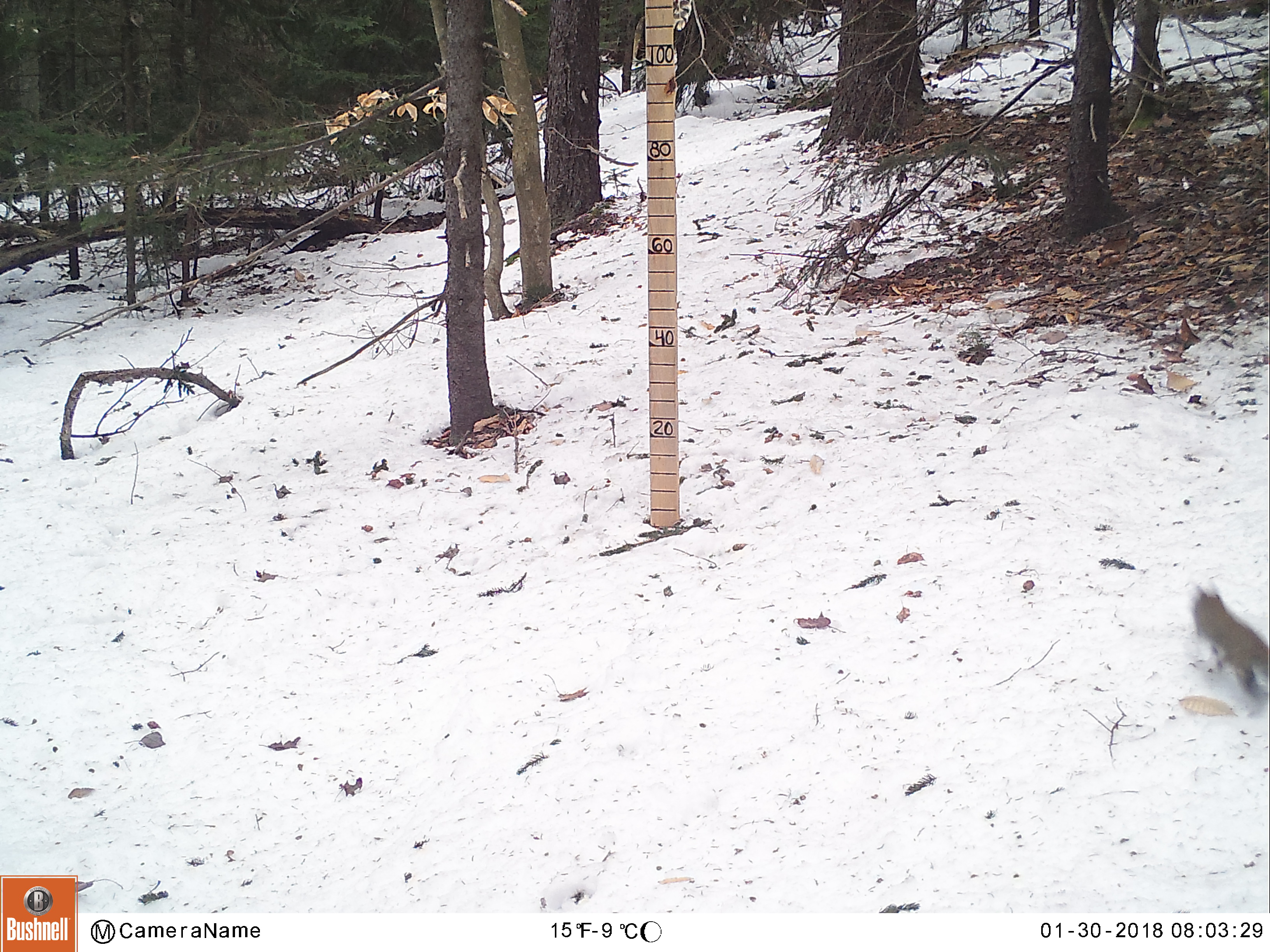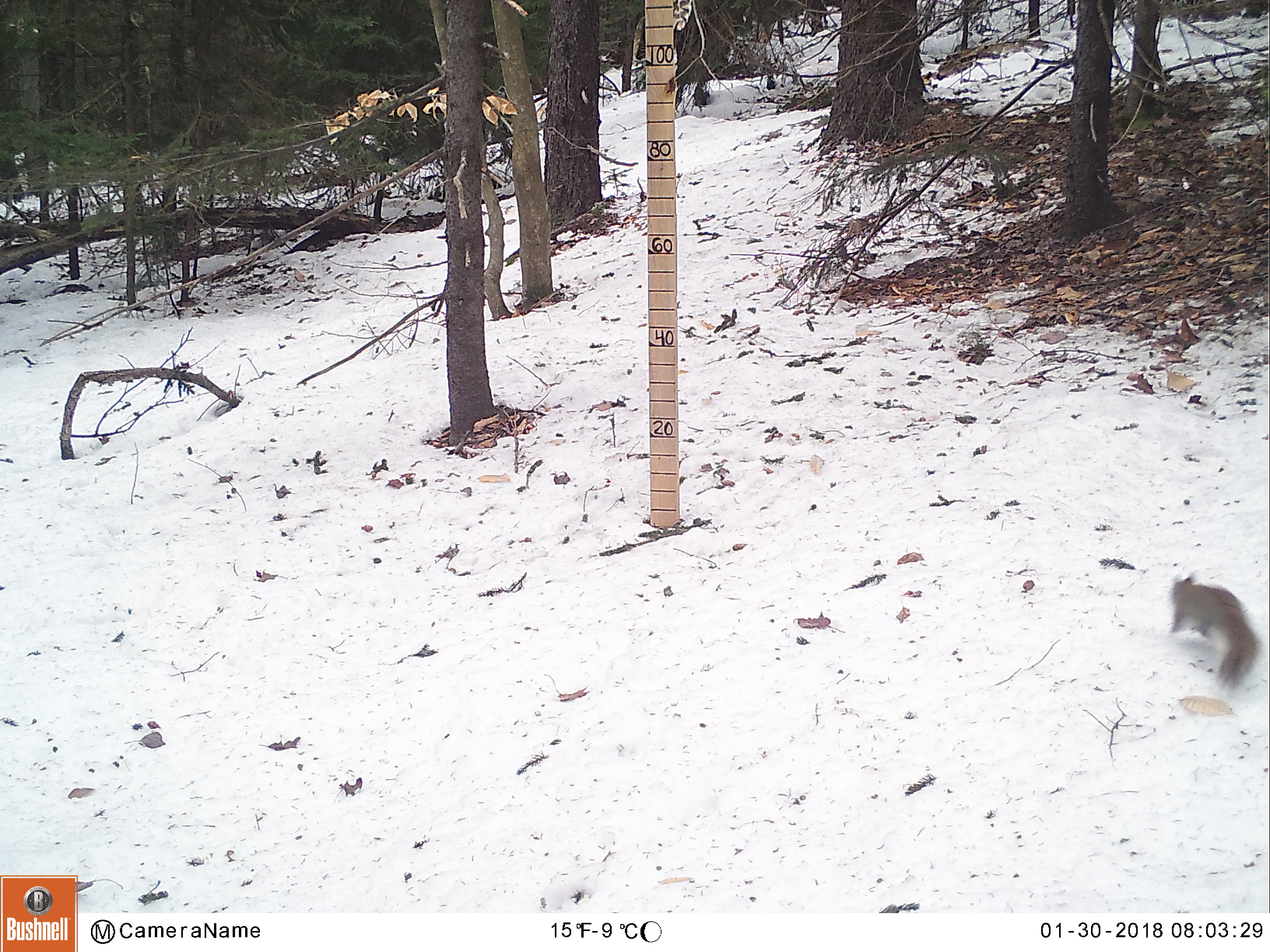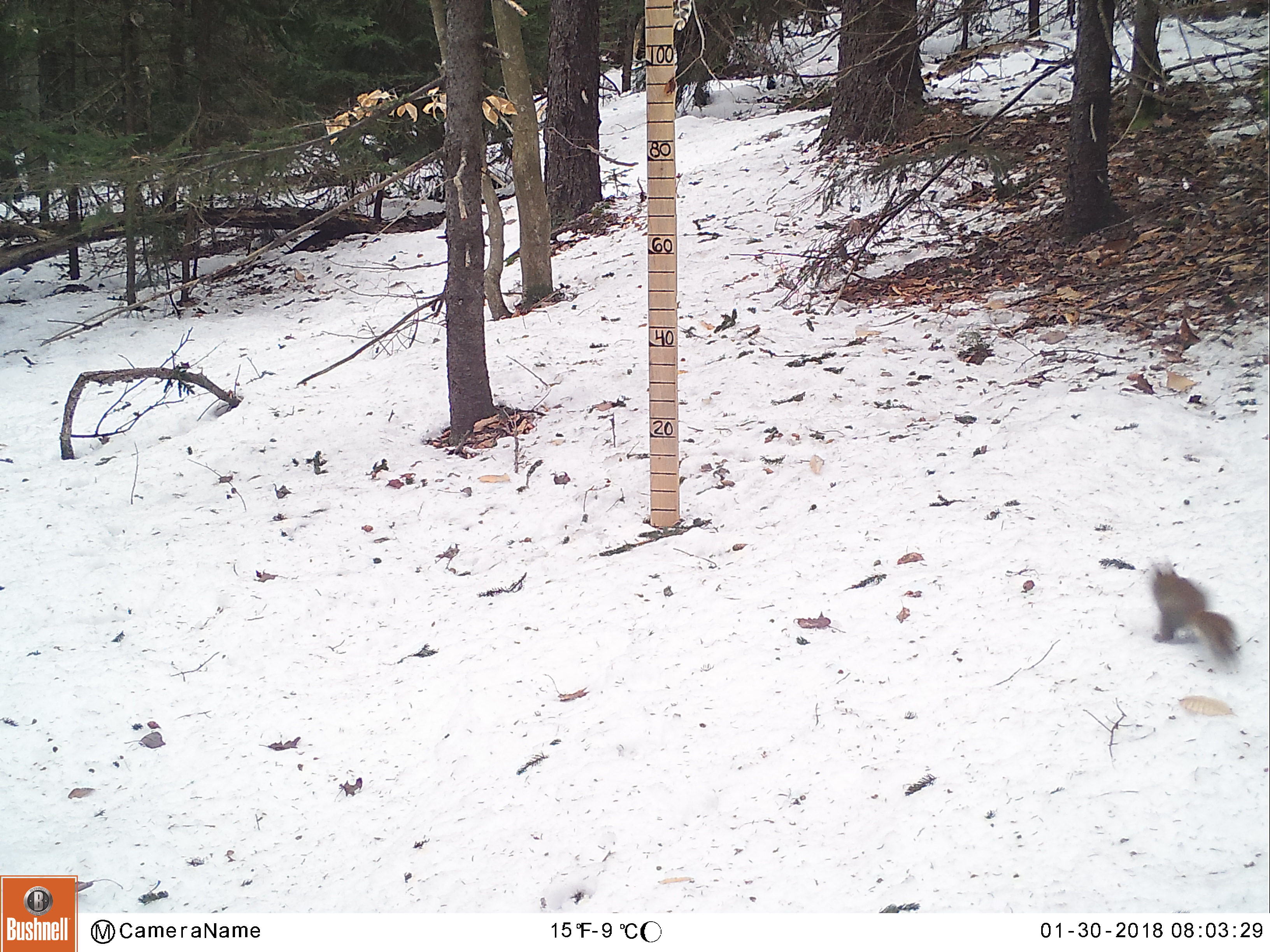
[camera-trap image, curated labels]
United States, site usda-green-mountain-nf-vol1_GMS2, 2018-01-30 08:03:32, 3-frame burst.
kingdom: Animalia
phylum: Chordata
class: Mammalia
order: Rodentia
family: Sciuridae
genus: Tamiasciurus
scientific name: Tamiasciurus hudsonicus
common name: red squirrel